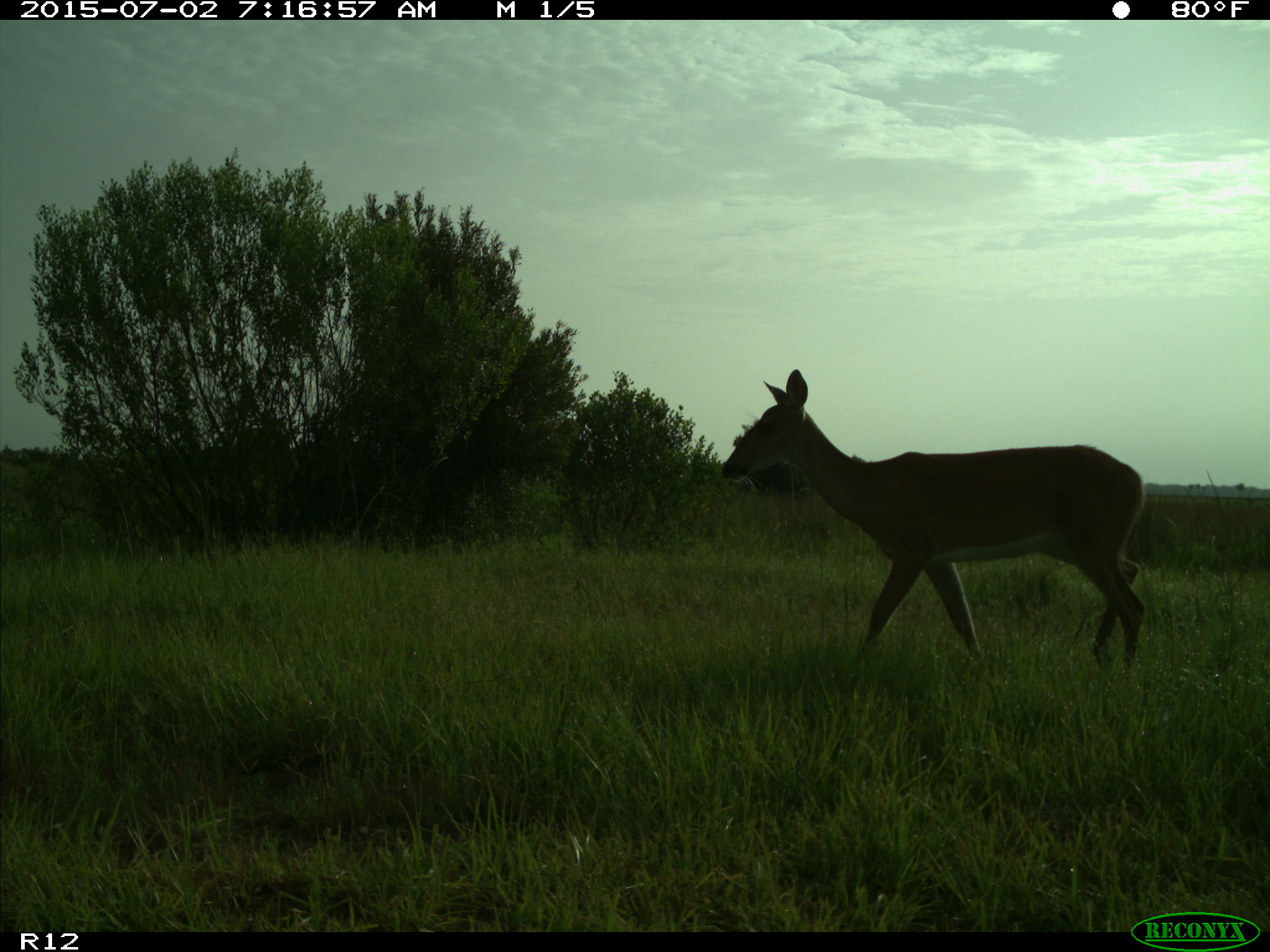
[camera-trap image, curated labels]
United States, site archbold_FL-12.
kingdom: Animalia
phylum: Chordata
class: Mammalia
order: Artiodactyla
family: Cervidae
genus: Odocoileus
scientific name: Odocoileus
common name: deer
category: unidentified deer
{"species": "unidentified deer (deer) (Odocoileus)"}